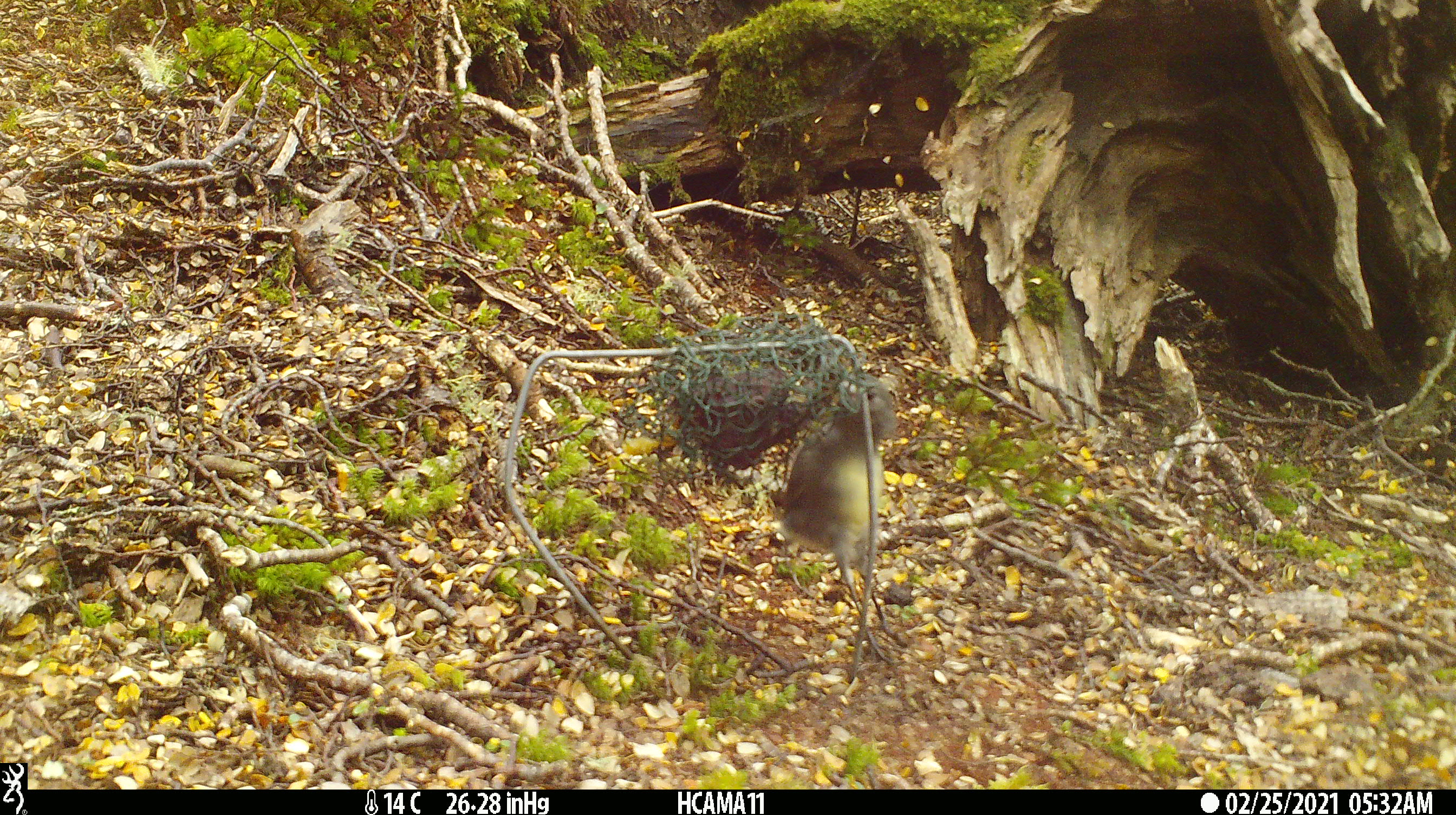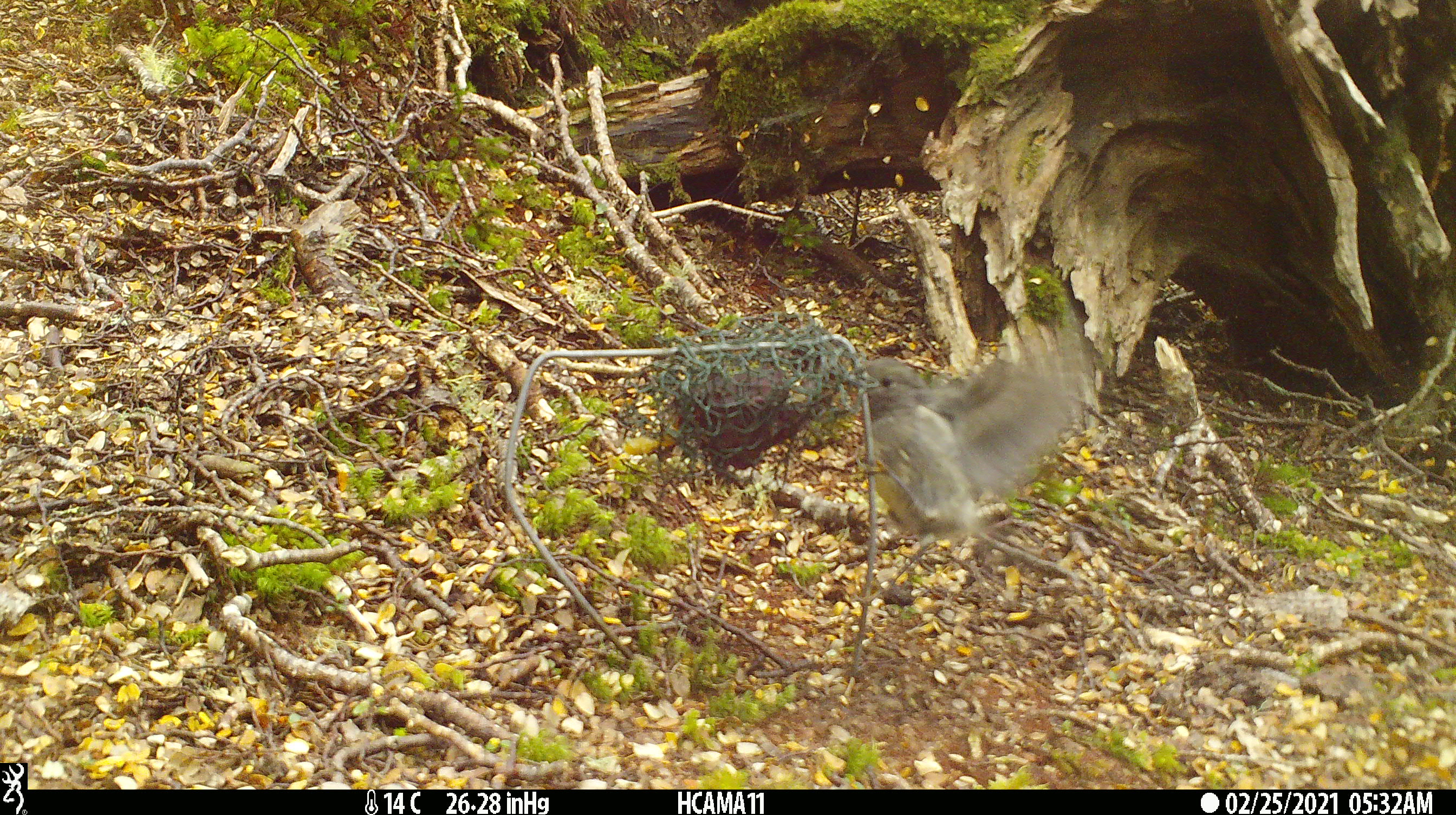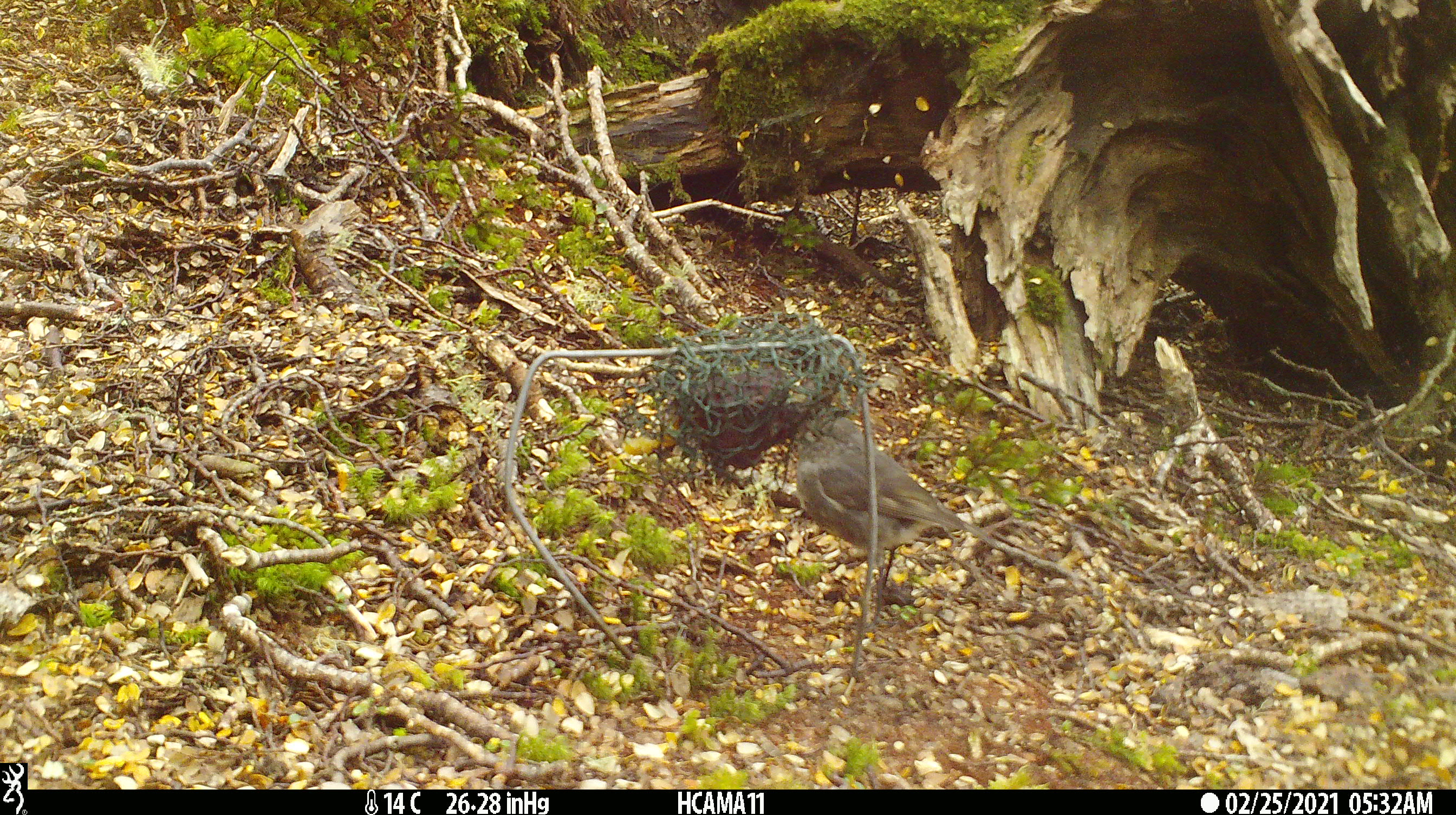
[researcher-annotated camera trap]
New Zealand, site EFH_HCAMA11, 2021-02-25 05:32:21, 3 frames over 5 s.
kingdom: Animalia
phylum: Chordata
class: Aves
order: Passeriformes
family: Petroicidae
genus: Petroica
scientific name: Petroica australis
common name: new zealand robin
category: robin